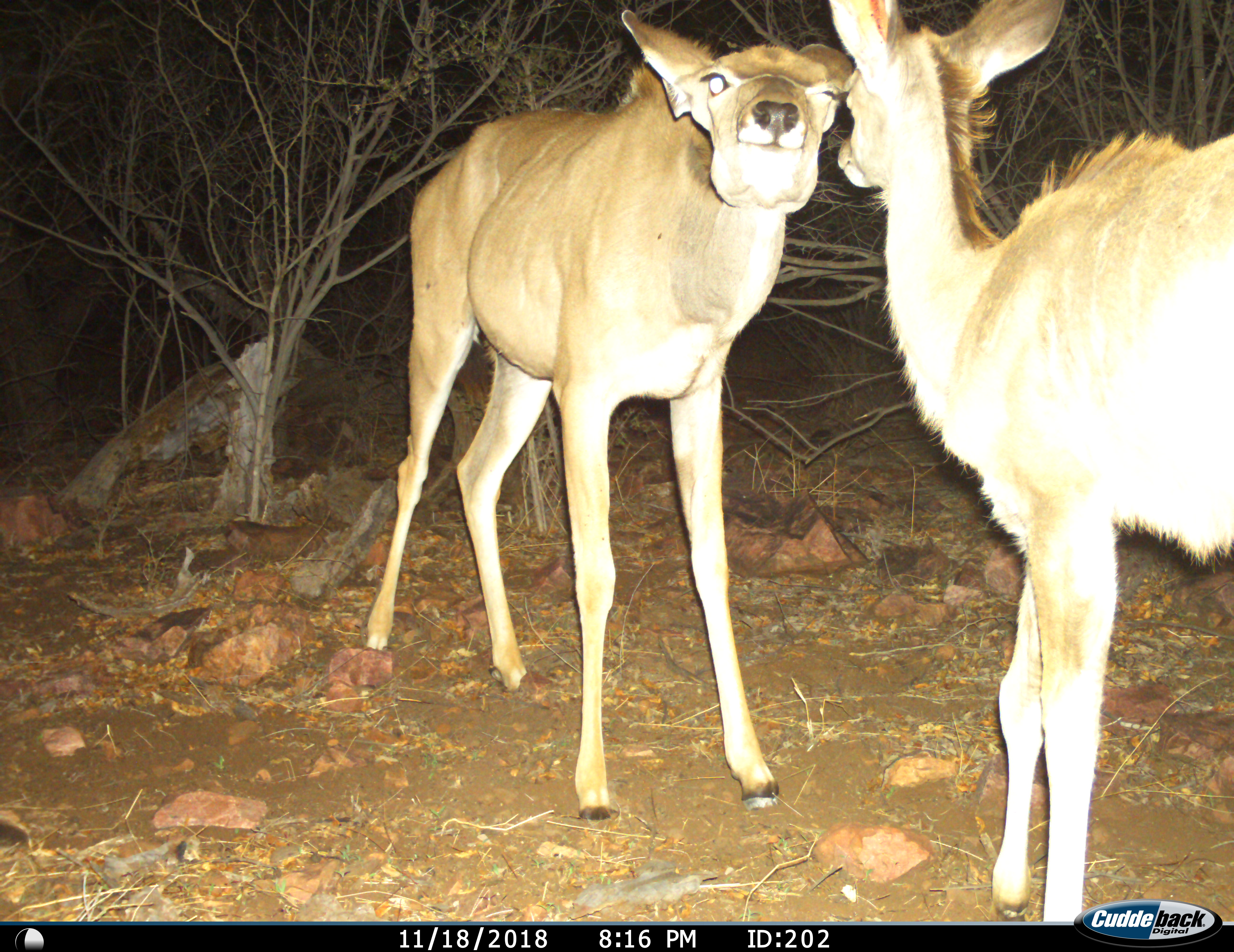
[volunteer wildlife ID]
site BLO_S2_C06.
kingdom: Animalia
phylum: Chordata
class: Mammalia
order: Artiodactyla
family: Bovidae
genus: Tragelaphus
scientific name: Tragelaphus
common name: kudu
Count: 2.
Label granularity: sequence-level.